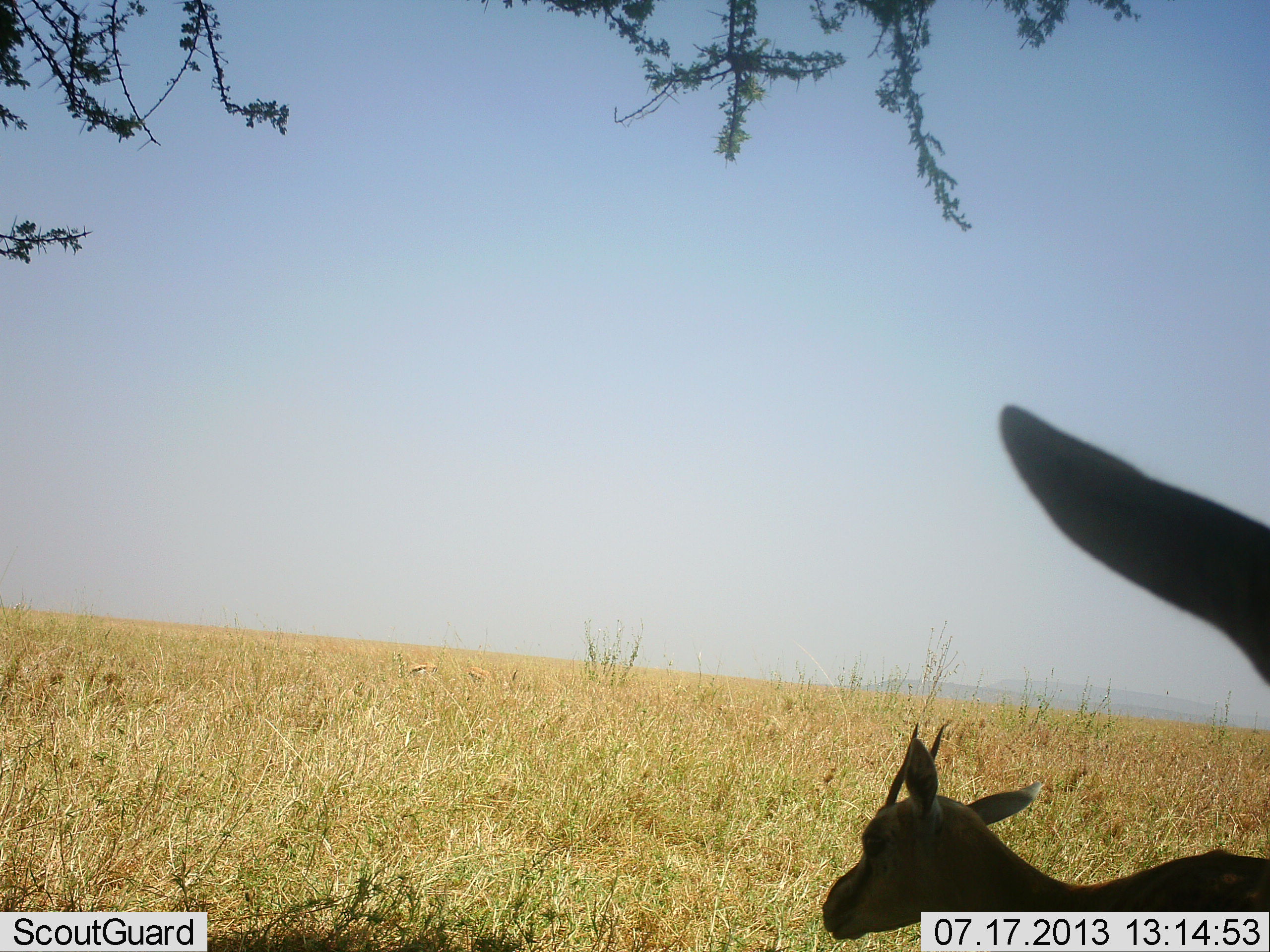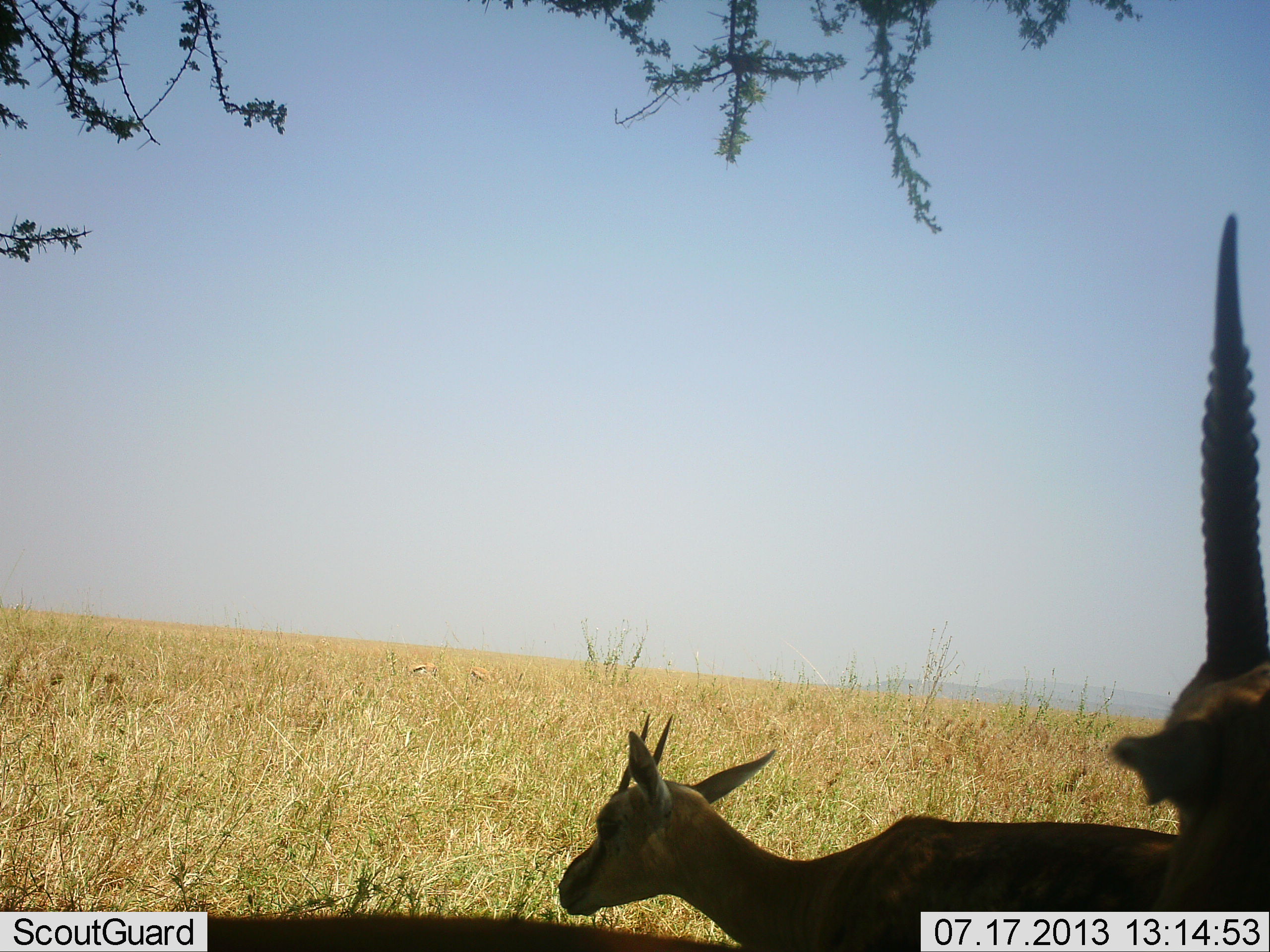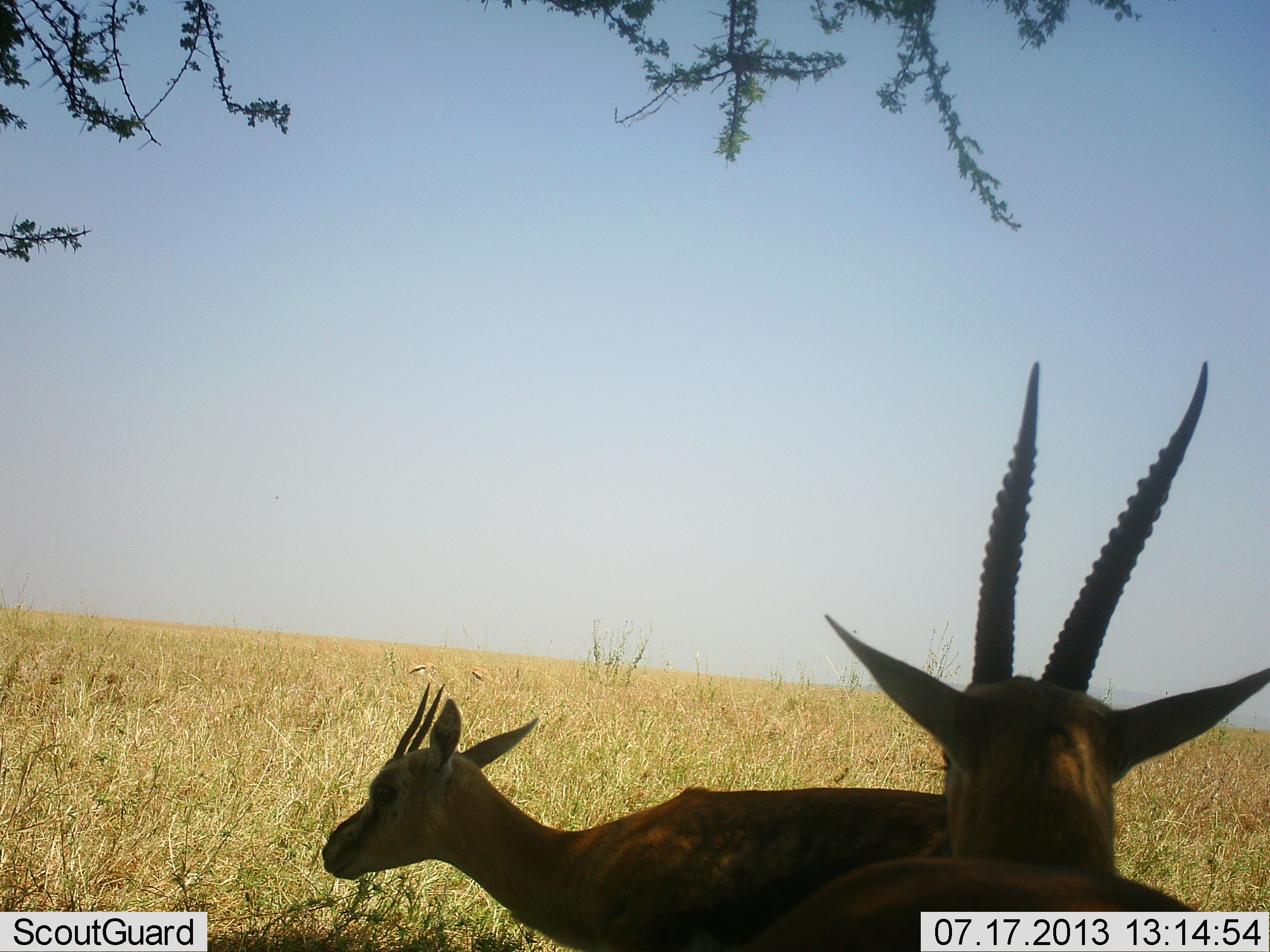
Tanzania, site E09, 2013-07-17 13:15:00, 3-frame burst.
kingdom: Animalia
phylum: Chordata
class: Mammalia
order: Artiodactyla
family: Bovidae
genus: Eudorcas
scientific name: Eudorcas thomsonii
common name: thomson's gazelle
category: gazellethomsons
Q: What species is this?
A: Gazellethomsons (thomson's gazelle) (Eudorcas thomsonii).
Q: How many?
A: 2.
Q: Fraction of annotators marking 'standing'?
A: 41%.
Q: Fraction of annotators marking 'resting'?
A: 0%.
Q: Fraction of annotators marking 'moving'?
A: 65%.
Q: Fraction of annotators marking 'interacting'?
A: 12%.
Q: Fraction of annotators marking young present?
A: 6%.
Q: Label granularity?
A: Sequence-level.